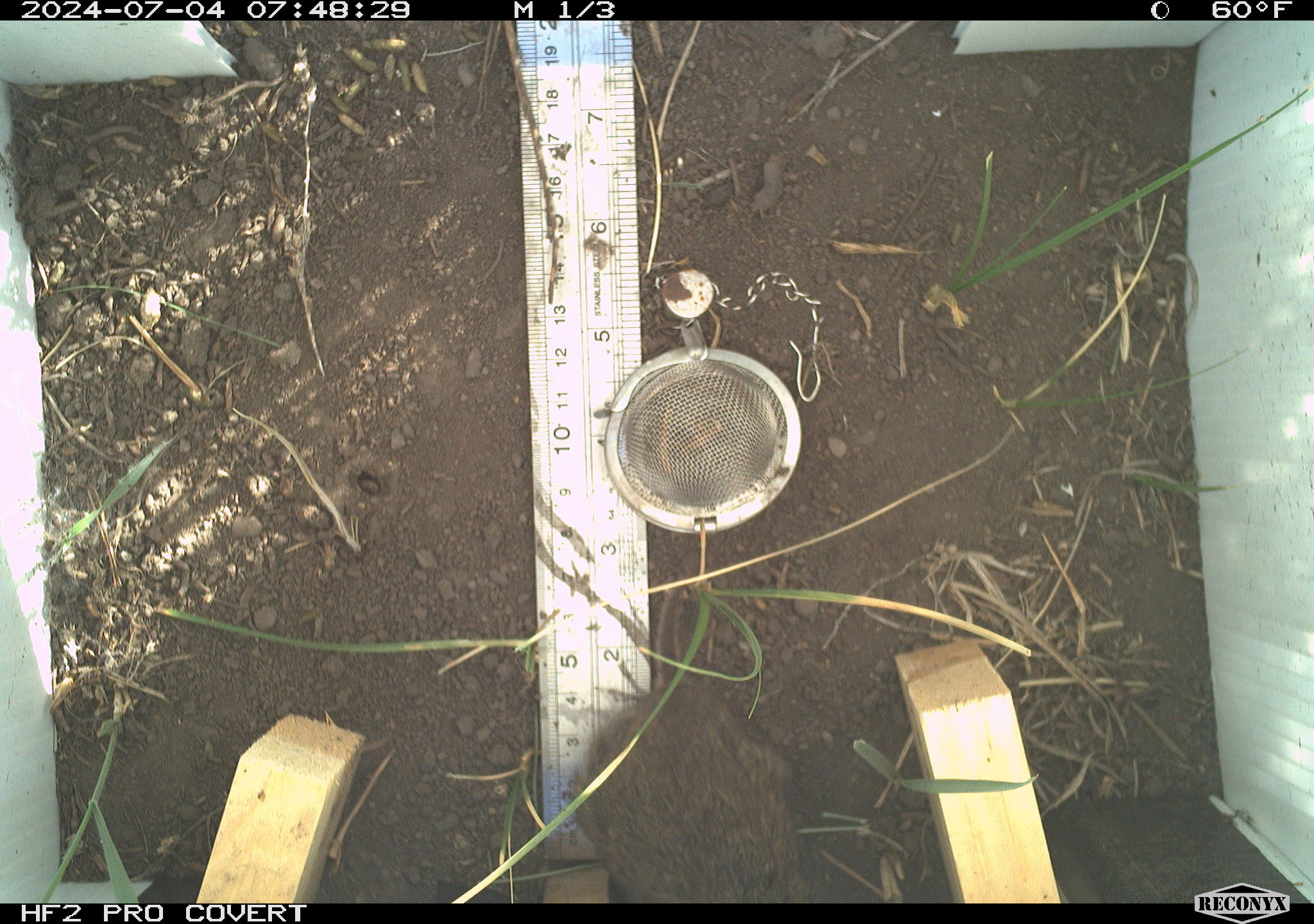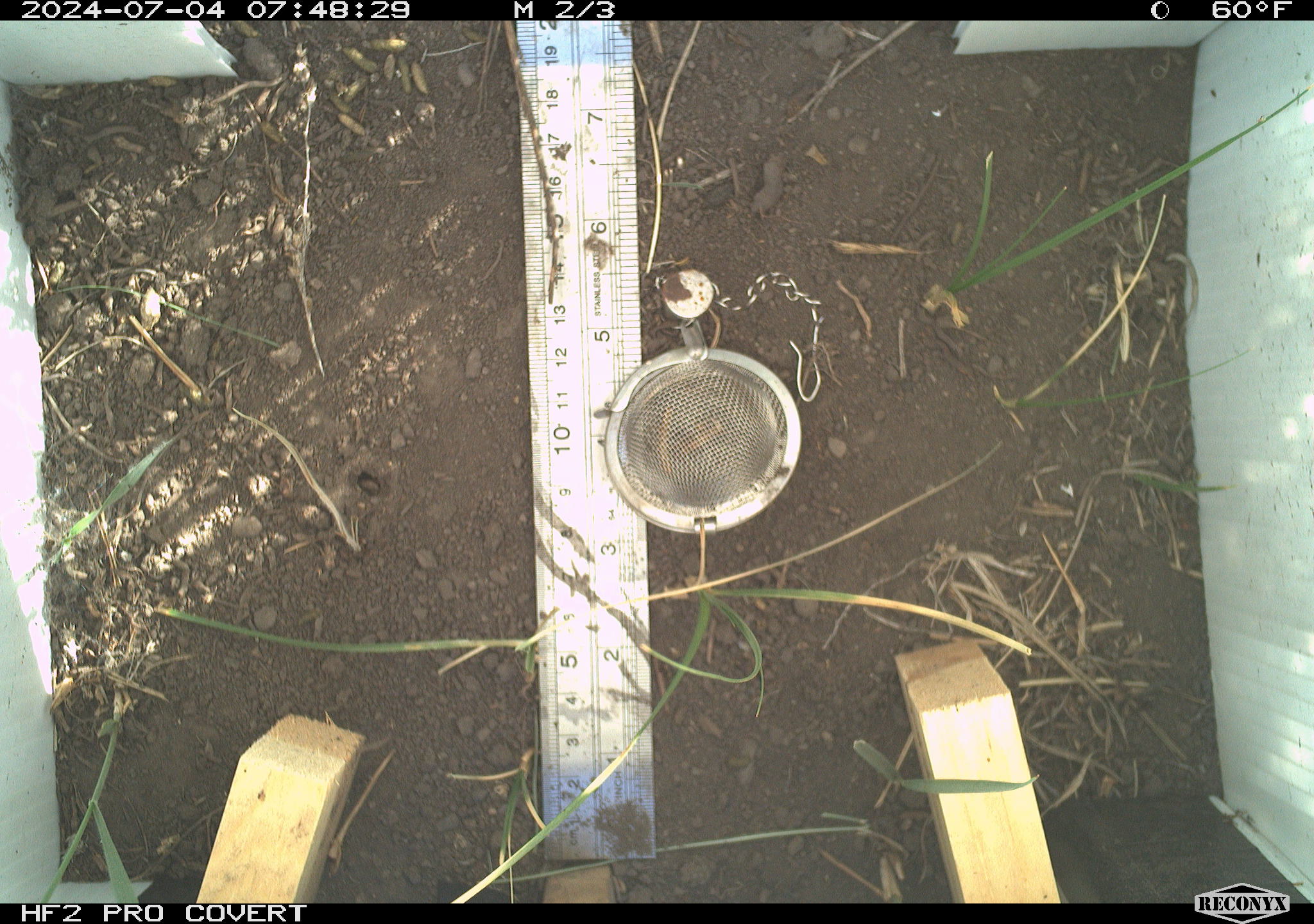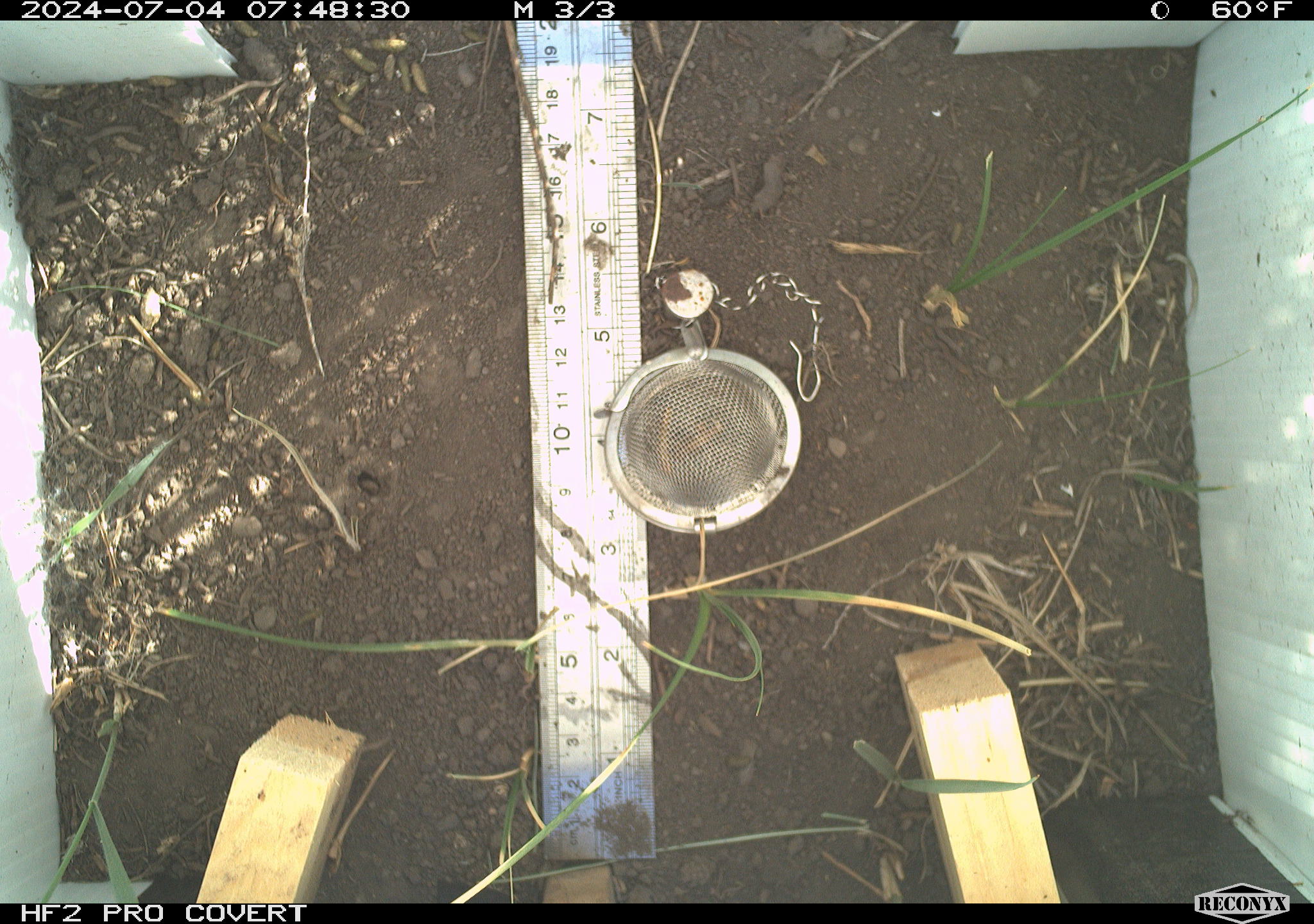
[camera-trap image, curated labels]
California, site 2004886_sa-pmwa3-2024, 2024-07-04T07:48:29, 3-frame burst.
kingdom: Animalia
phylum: Chordata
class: Mammalia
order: Rodentia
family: Cricetidae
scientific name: Arvicolinae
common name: voles, lemmings, and muskrats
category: arvicolinae subfamily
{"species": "arvicolinae subfamily (voles, lemmings, and muskrats) (Arvicolinae)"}